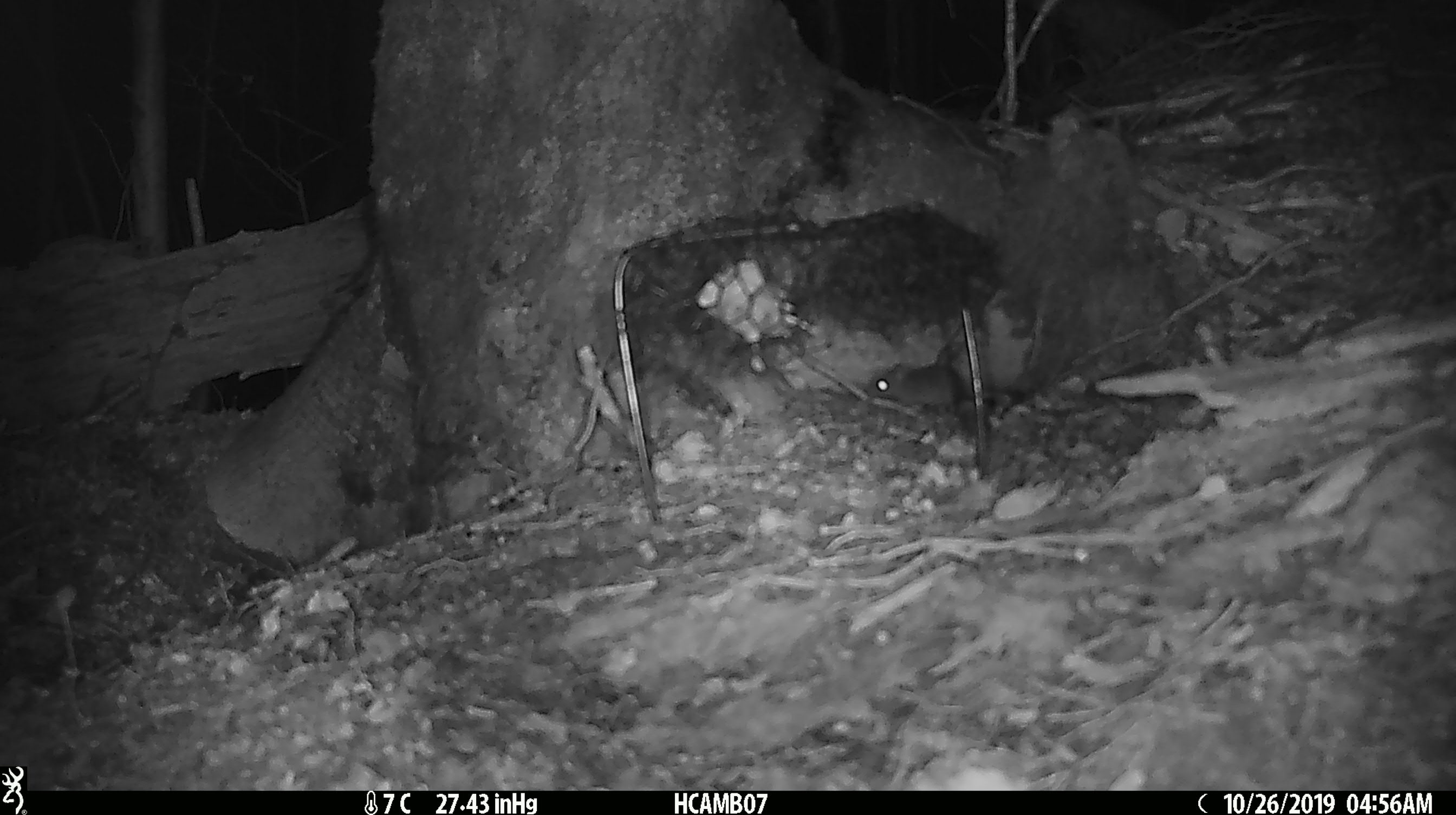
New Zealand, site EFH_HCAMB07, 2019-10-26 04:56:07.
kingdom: Animalia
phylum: Chordata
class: Mammalia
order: Rodentia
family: Muridae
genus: Mus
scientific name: Mus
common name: mouse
Mouse (Mus).